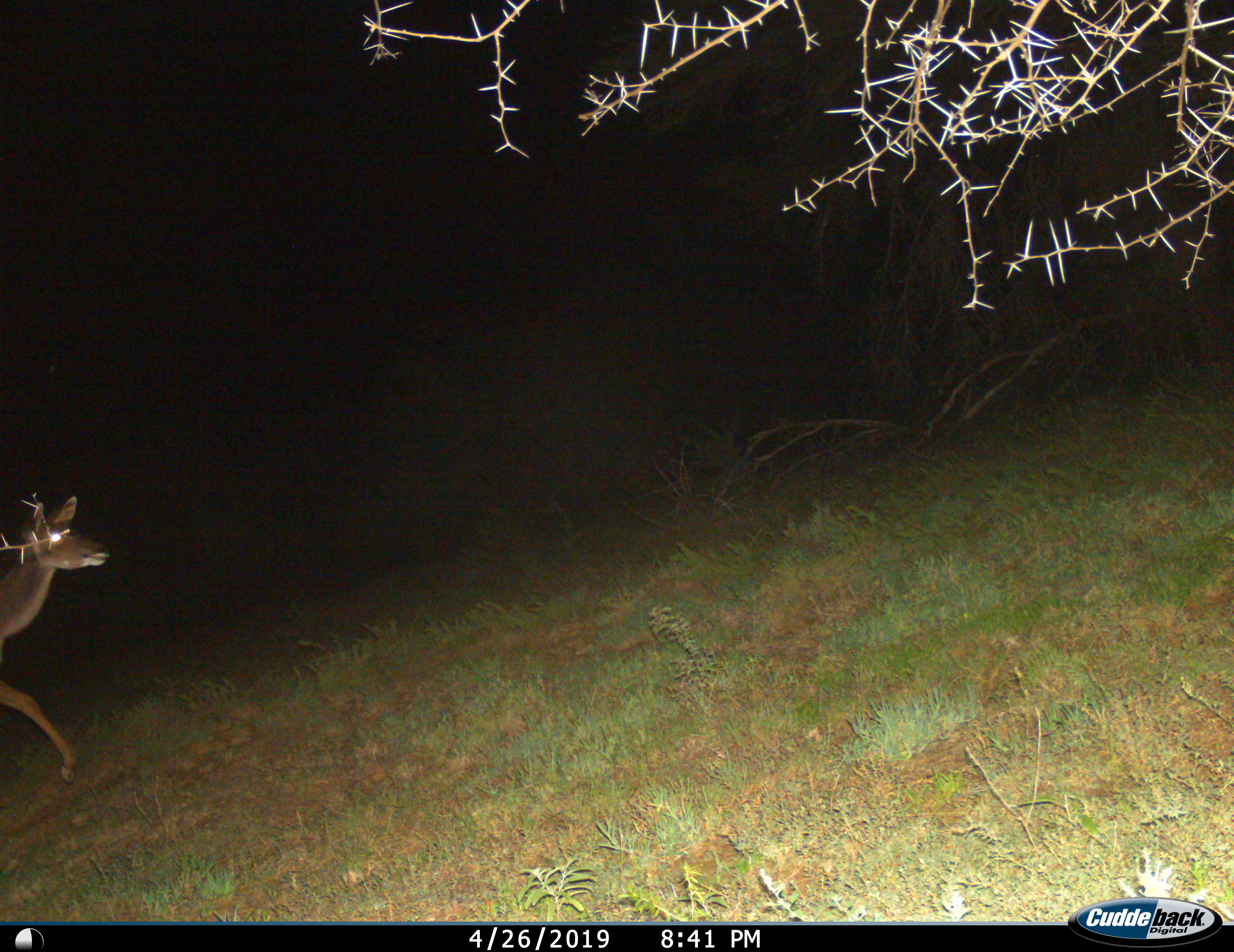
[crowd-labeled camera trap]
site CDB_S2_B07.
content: unidentified animal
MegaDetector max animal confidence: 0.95